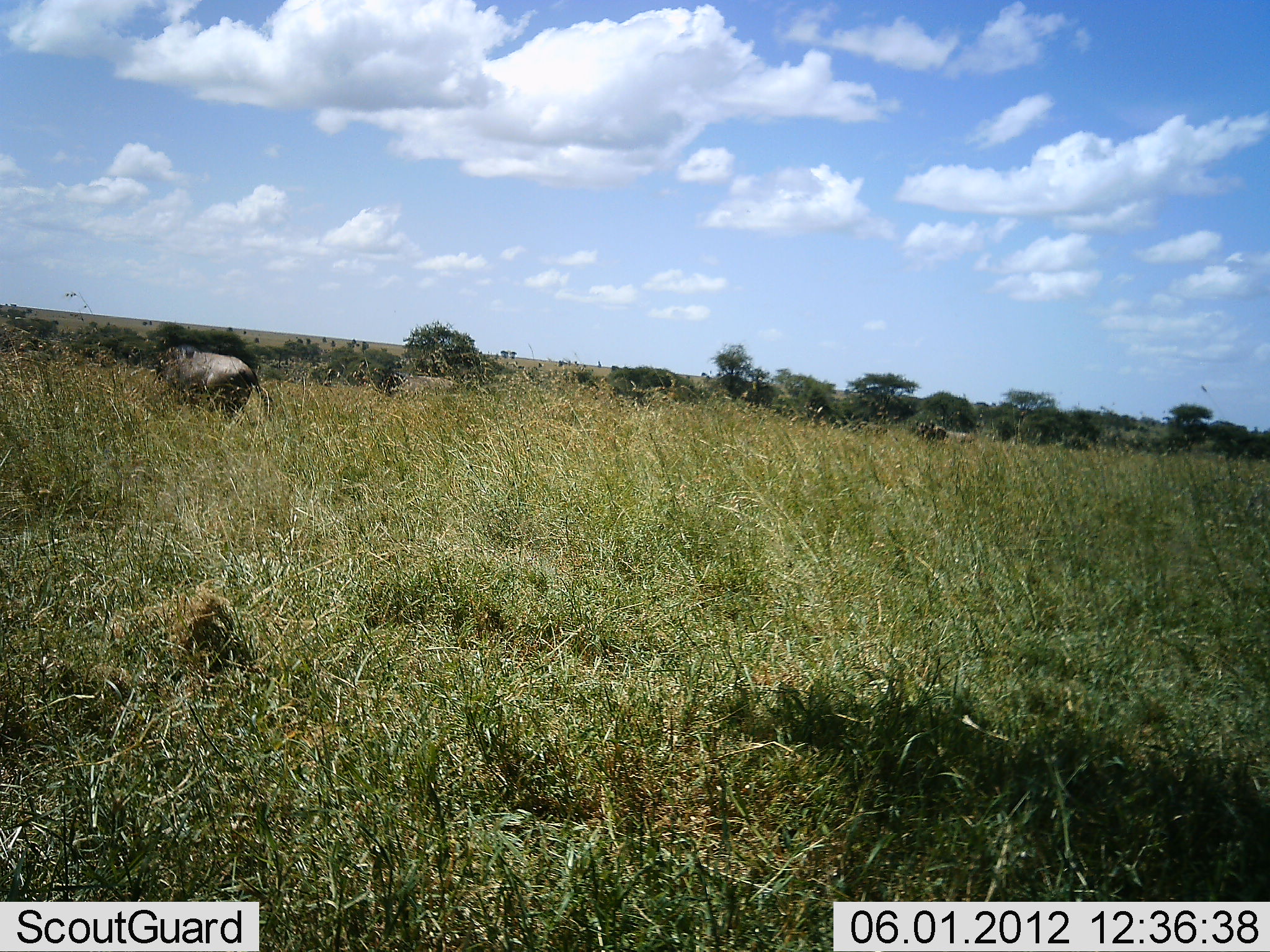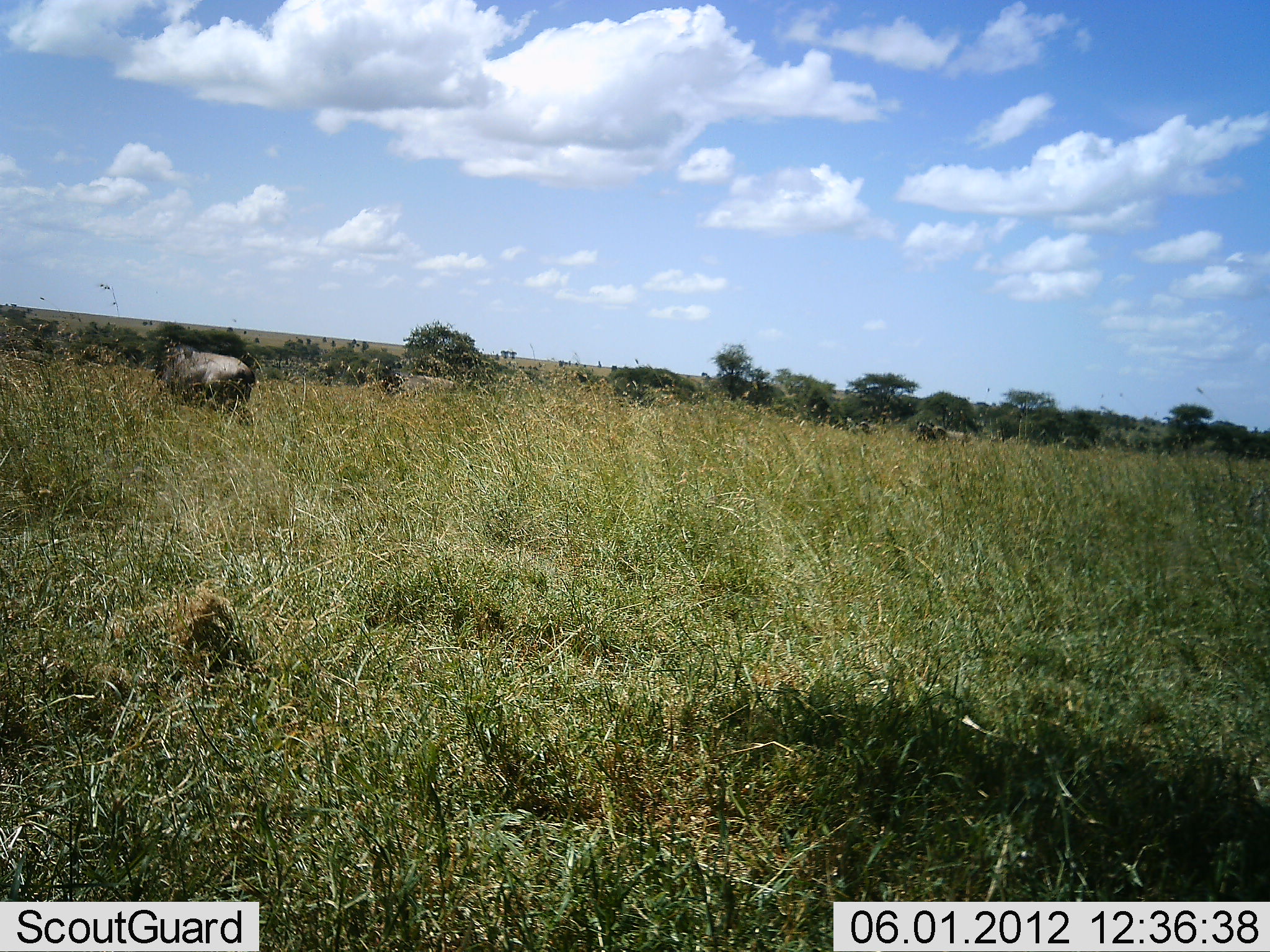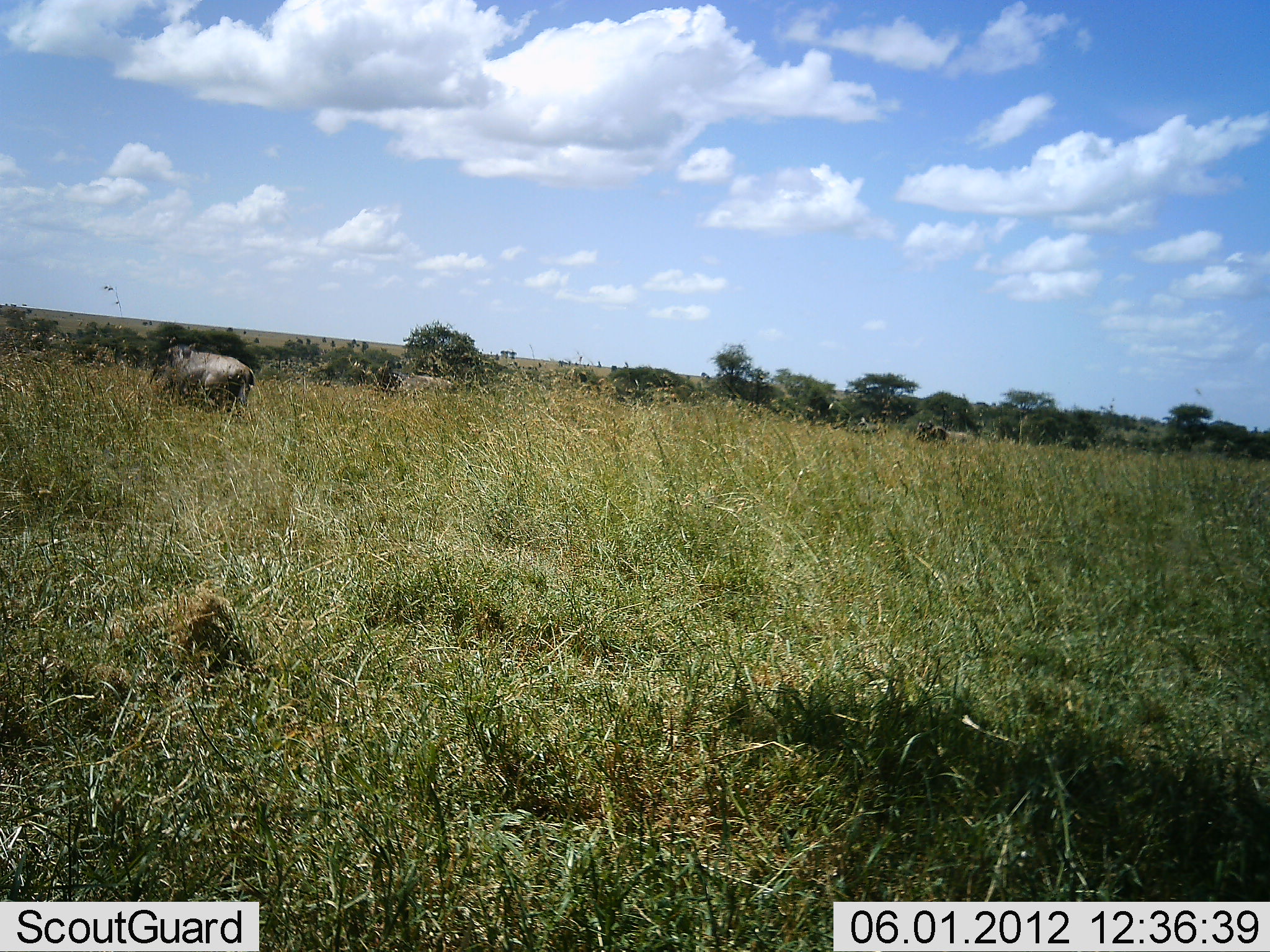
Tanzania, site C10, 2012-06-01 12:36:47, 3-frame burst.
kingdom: Animalia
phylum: Chordata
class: Mammalia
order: Artiodactyla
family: Bovidae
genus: Syncerus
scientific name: Syncerus caffer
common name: cape buffalo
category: buffalo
Buffalo (cape buffalo) (Syncerus caffer), count 1. Behavior (volunteer vote fractions): standing 100%, resting 0%, moving 0%, interacting 0%. Young present (vote fraction): 0%. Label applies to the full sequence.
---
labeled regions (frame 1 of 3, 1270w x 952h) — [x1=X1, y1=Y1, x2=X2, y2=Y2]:
animal: [x1=150, y1=342, x2=279, y2=424]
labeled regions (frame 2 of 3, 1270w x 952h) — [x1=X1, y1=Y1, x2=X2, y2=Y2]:
animal: [x1=153, y1=342, x2=259, y2=425]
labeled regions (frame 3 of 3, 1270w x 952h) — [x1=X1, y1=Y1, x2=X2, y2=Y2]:
animal: [x1=148, y1=341, x2=257, y2=417]